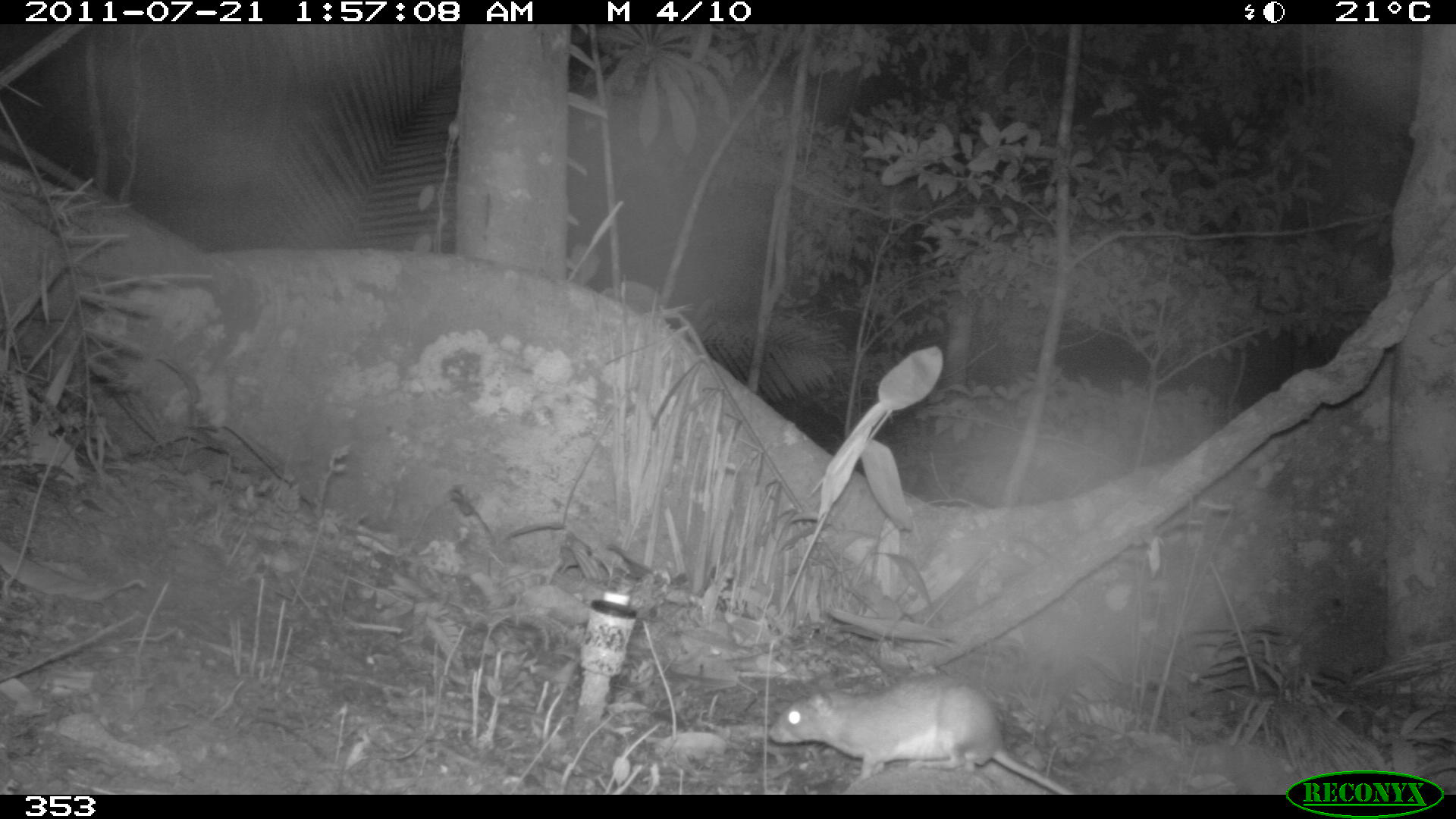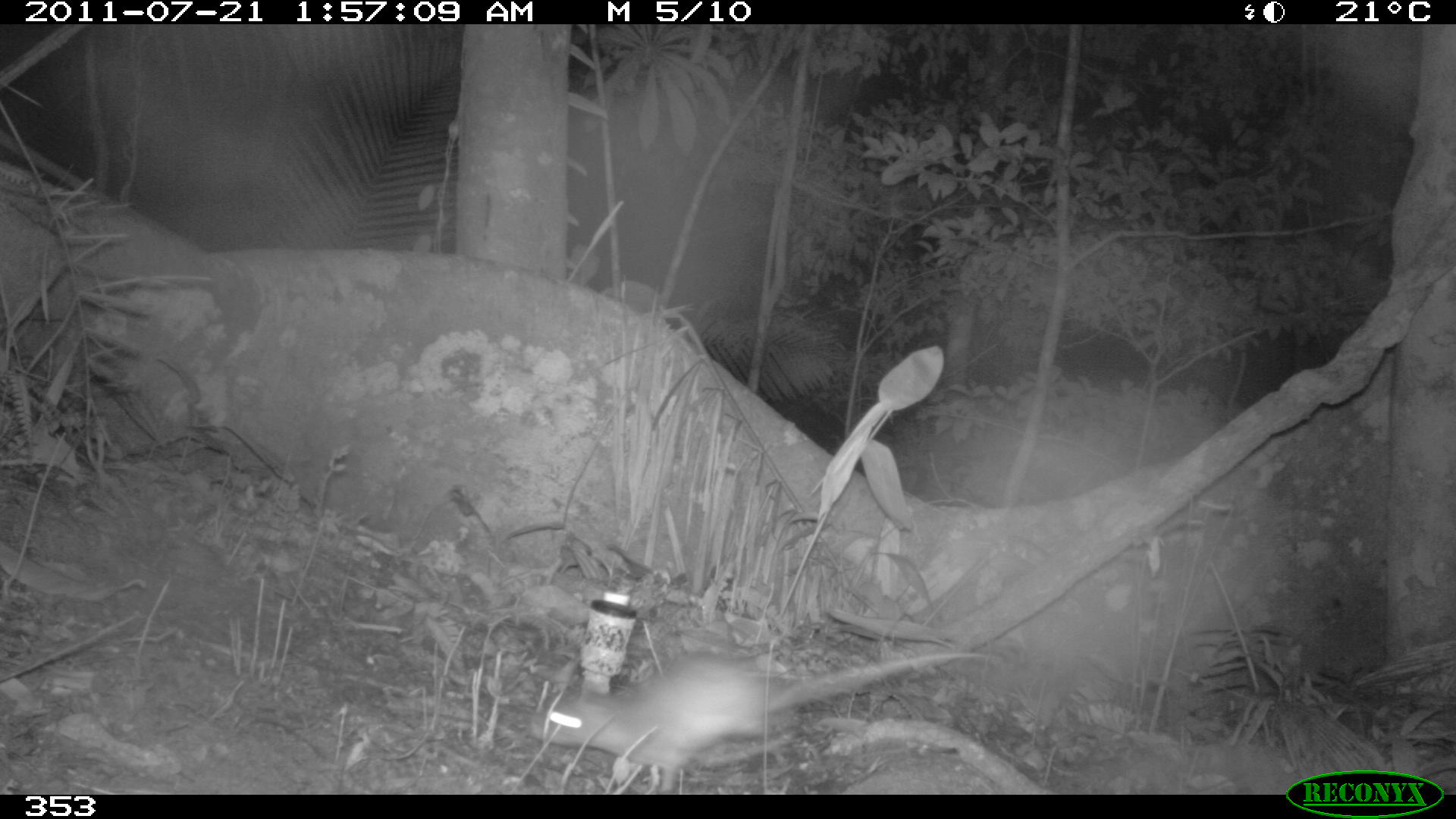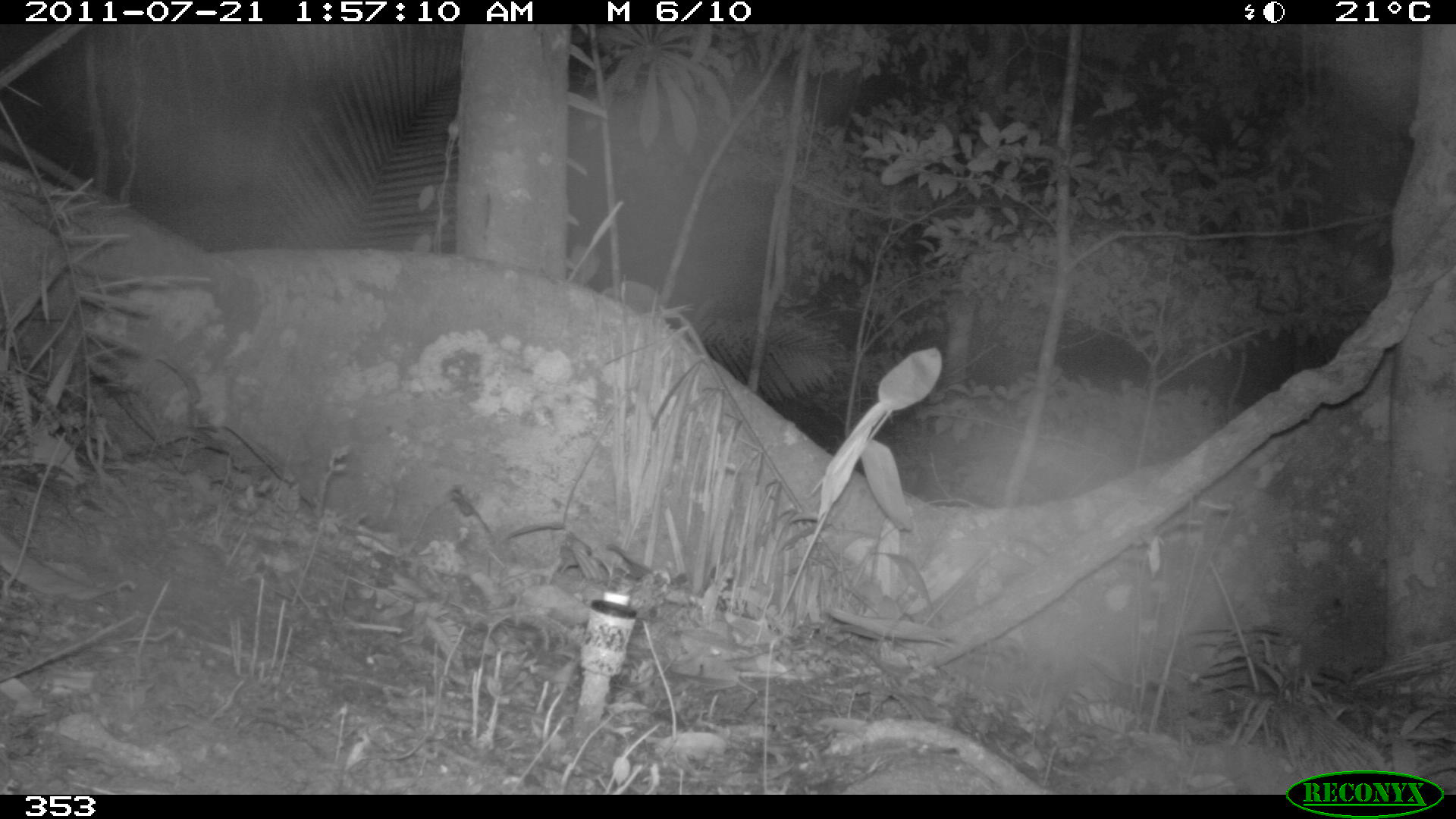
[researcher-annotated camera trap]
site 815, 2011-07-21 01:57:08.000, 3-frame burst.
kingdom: Animalia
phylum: Chordata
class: Mammalia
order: Rodentia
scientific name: Rodentia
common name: rodents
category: unknown rodent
Unknown rodent (rodents) (Rodentia).